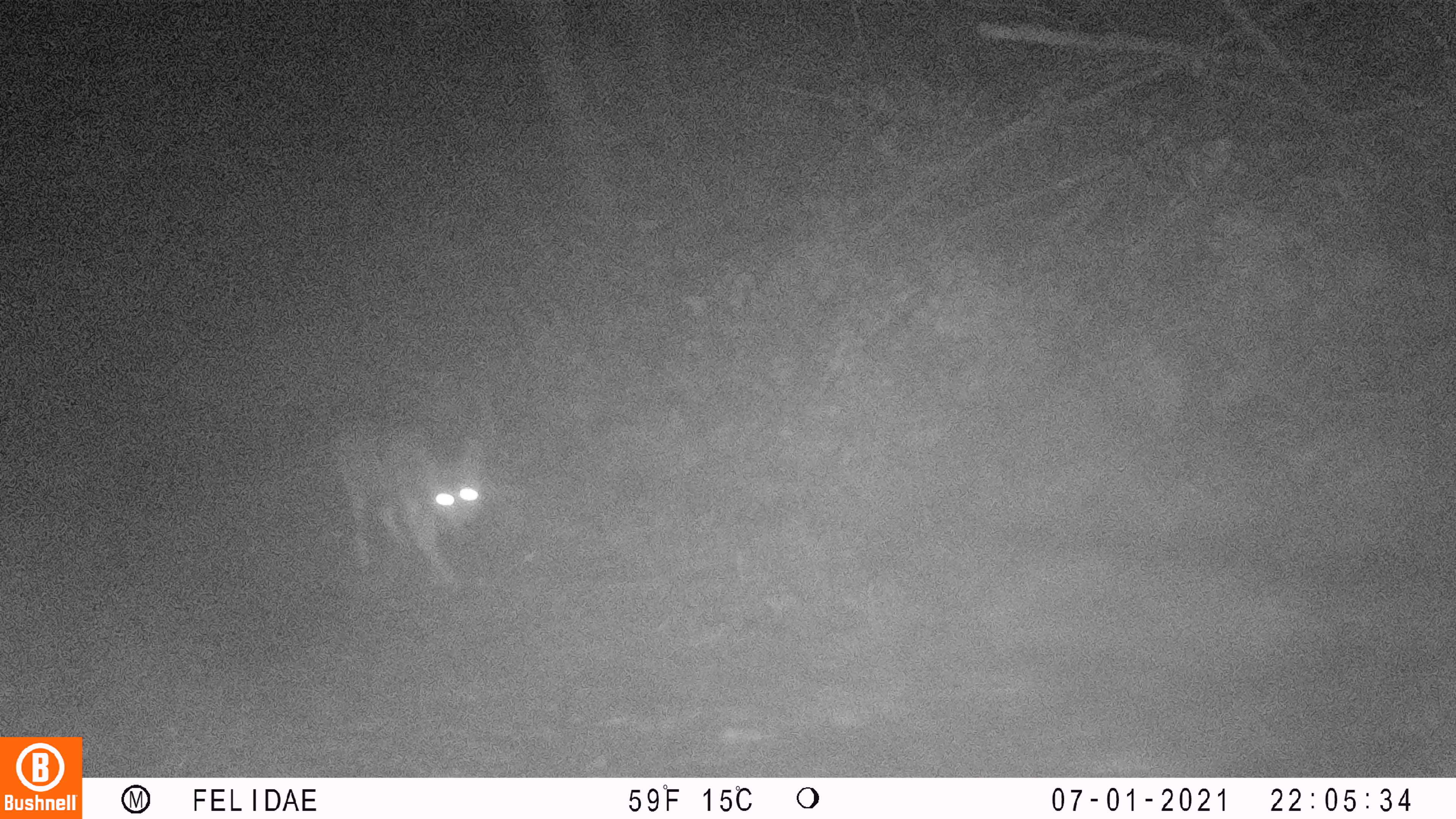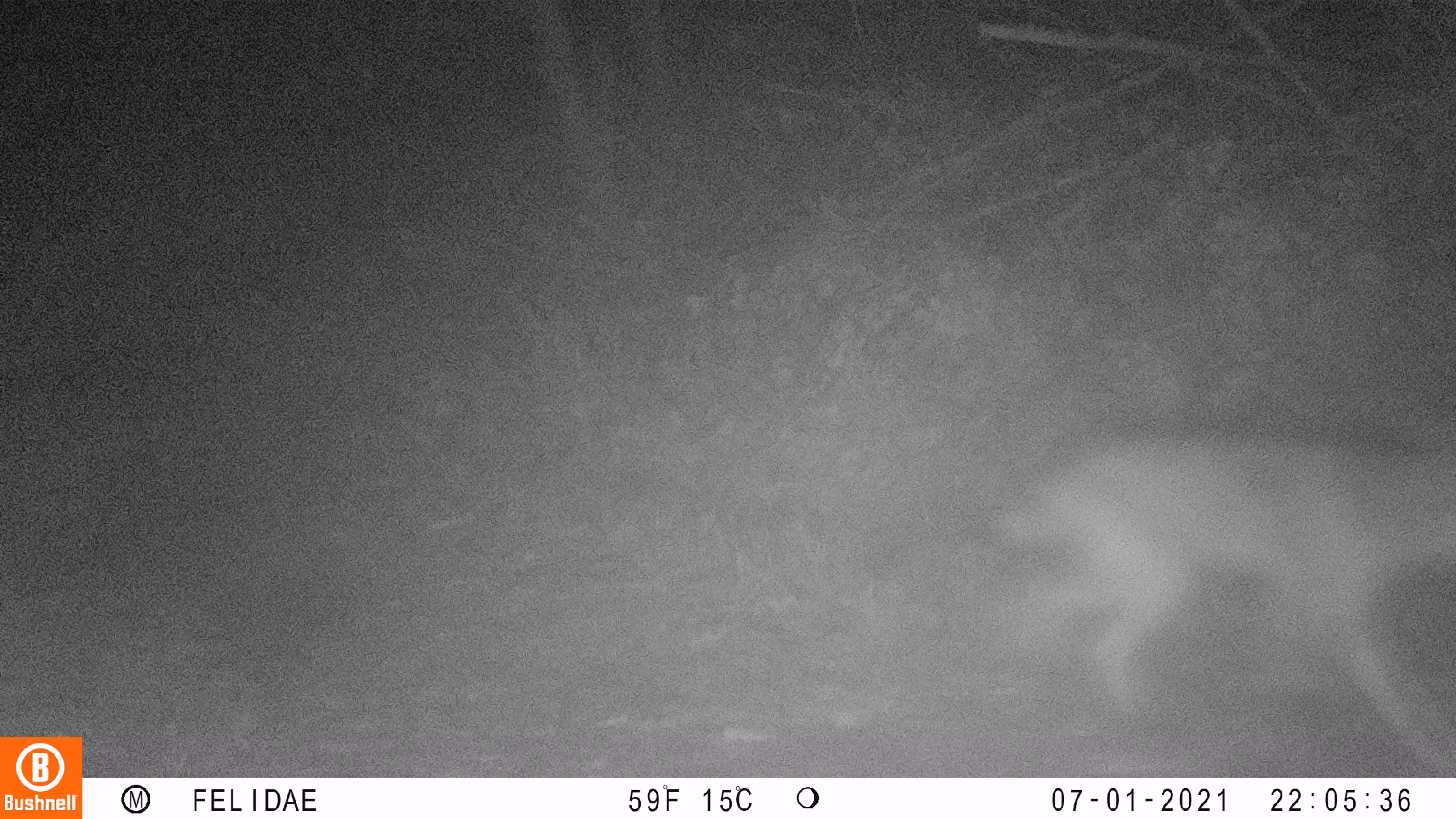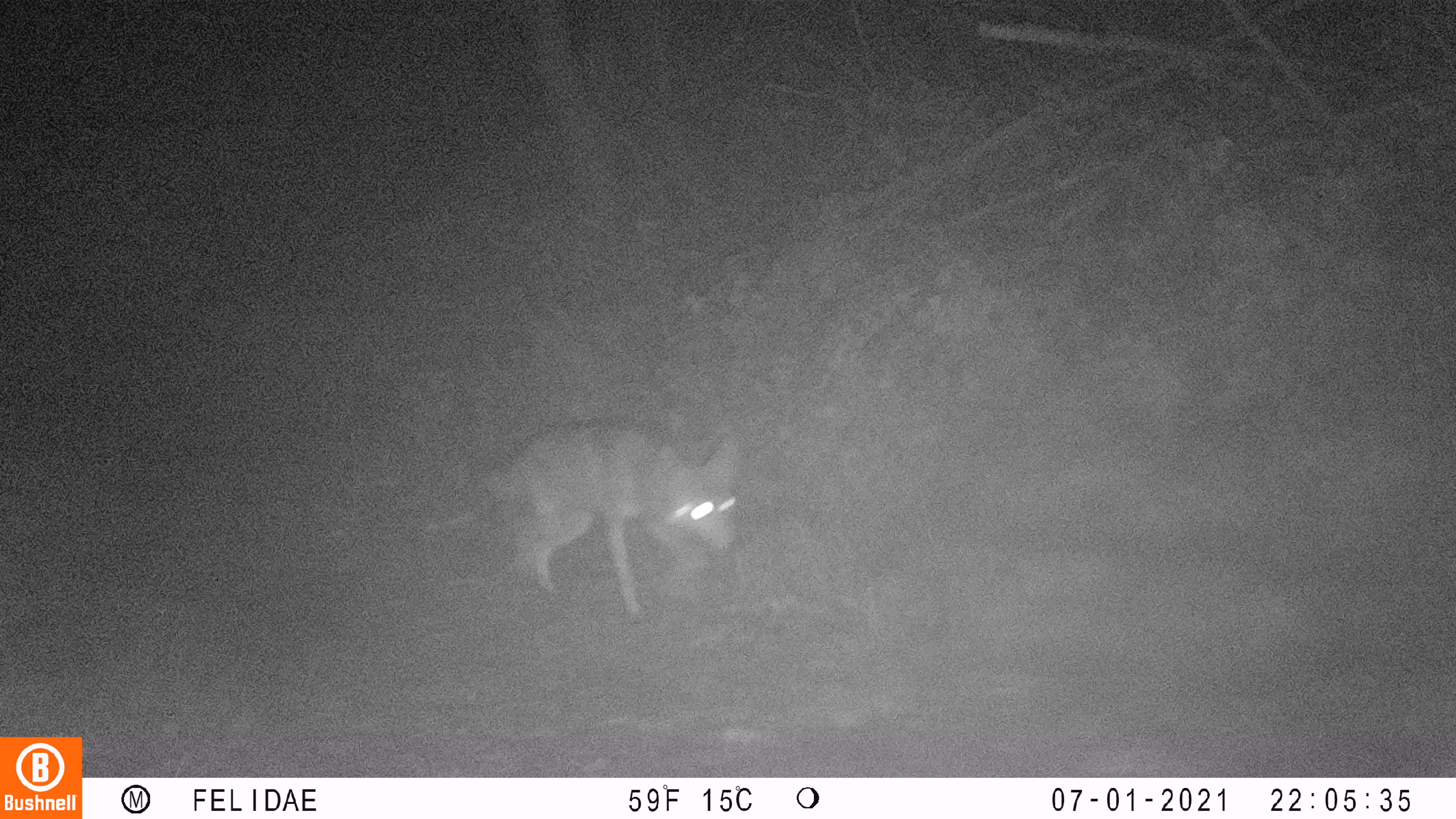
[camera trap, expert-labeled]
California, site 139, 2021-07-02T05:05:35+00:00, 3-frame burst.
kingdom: Animalia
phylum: Chordata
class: Mammalia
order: Carnivora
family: Canidae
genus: Canis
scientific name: Canis latrans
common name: coyote